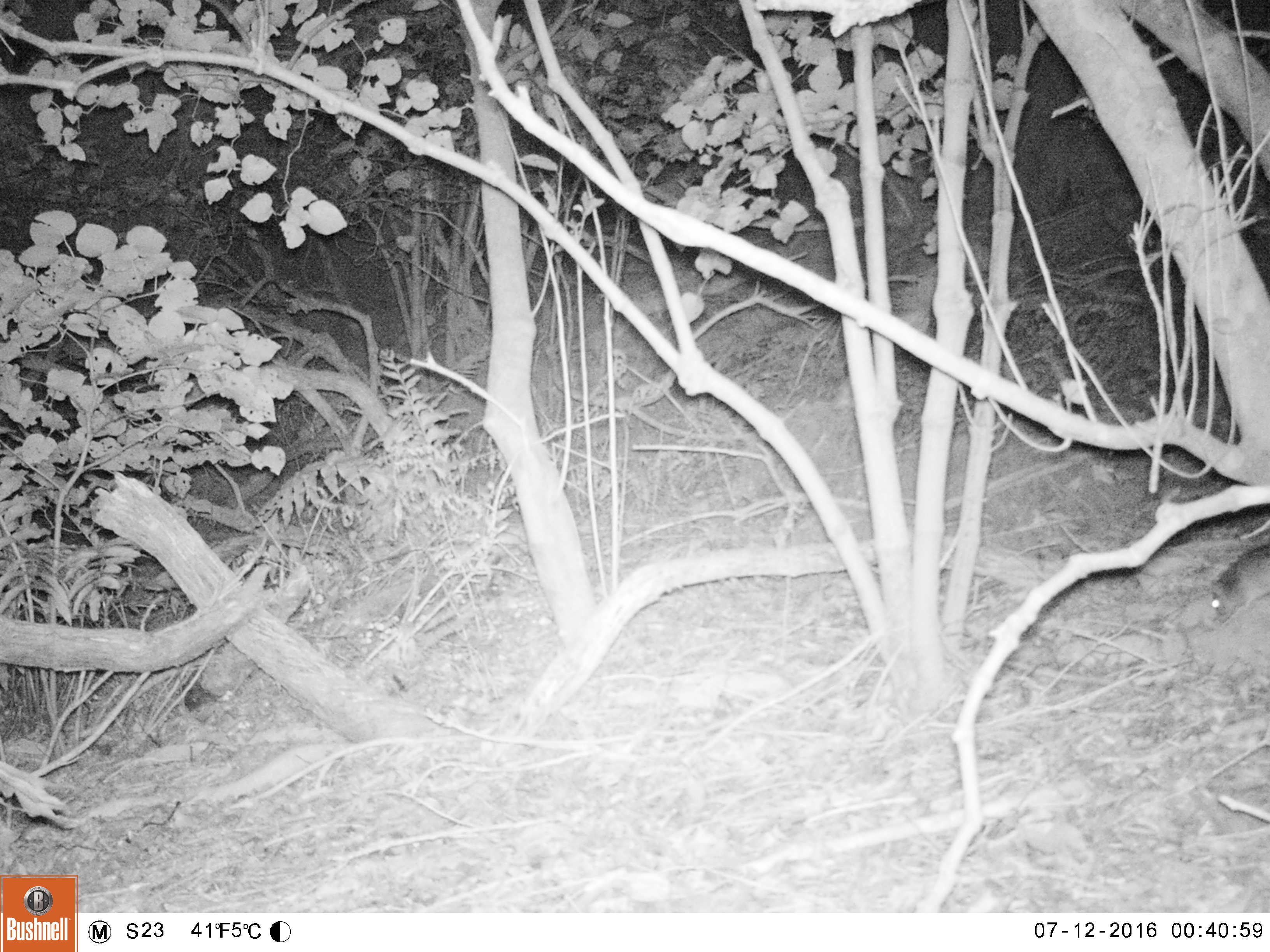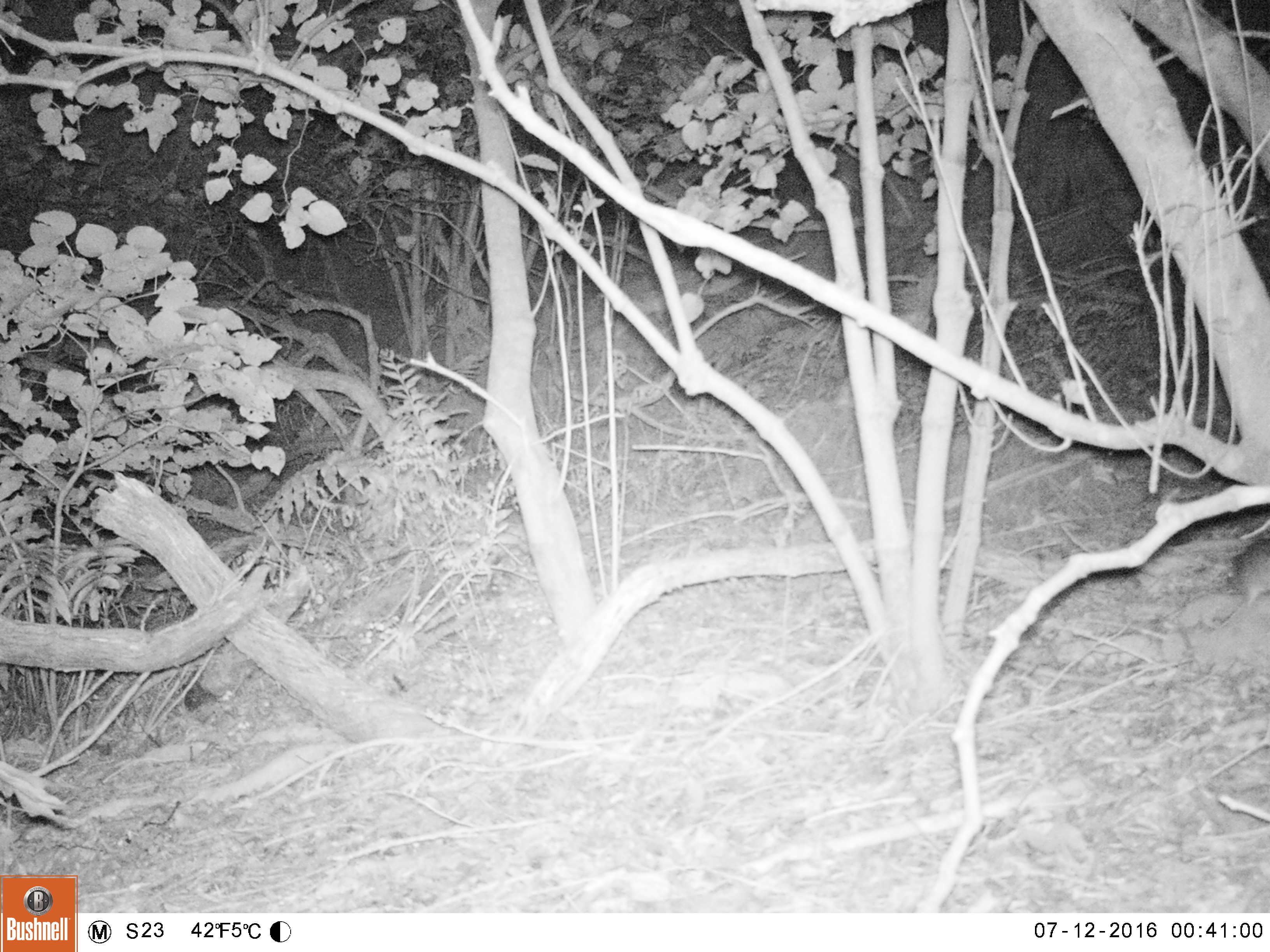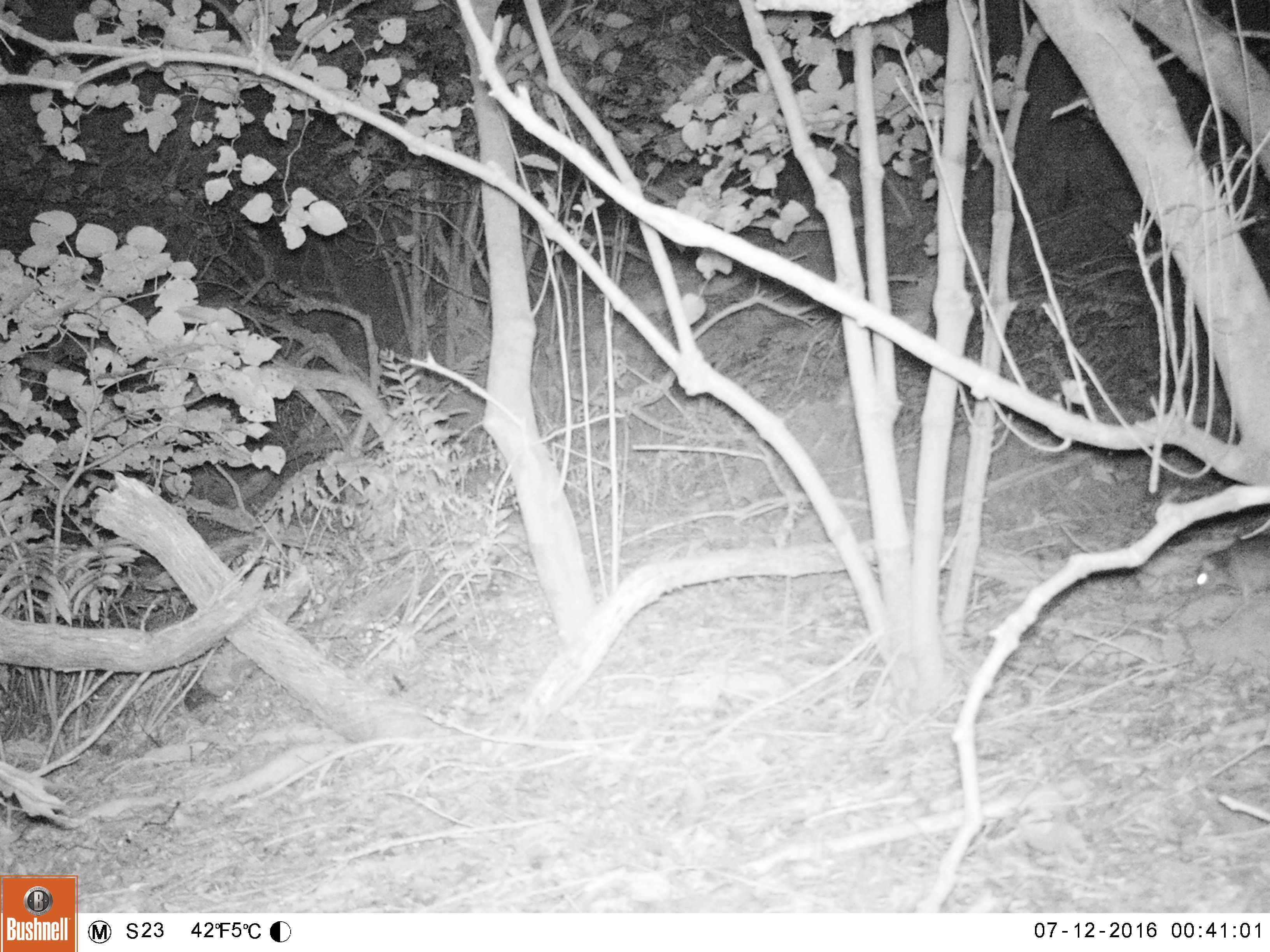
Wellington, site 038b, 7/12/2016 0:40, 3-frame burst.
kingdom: Animalia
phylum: Chordata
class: Mammalia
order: Rodentia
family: Muridae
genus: Rattus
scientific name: Rattus rattus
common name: ship rat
Ship rat (Rattus rattus).